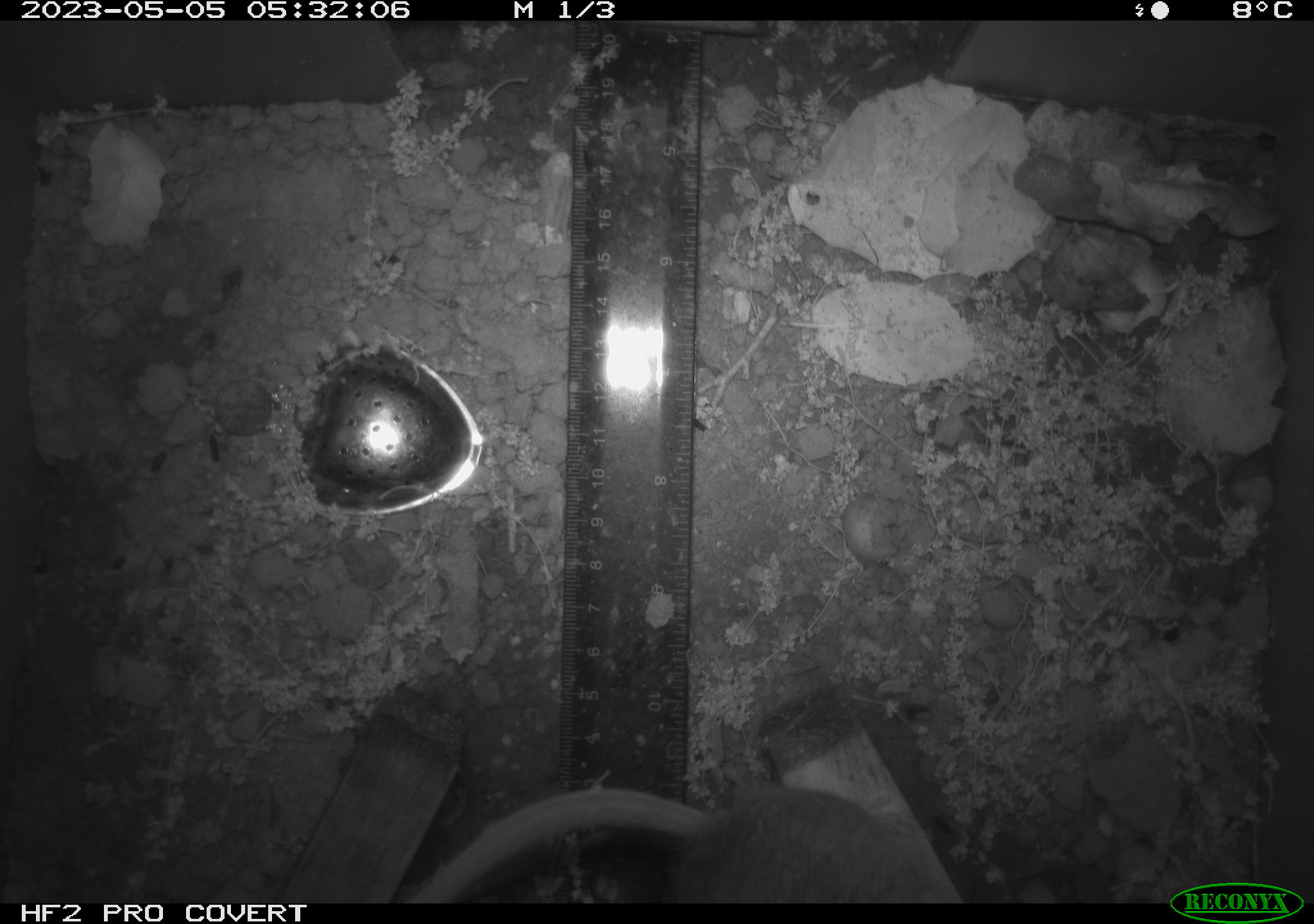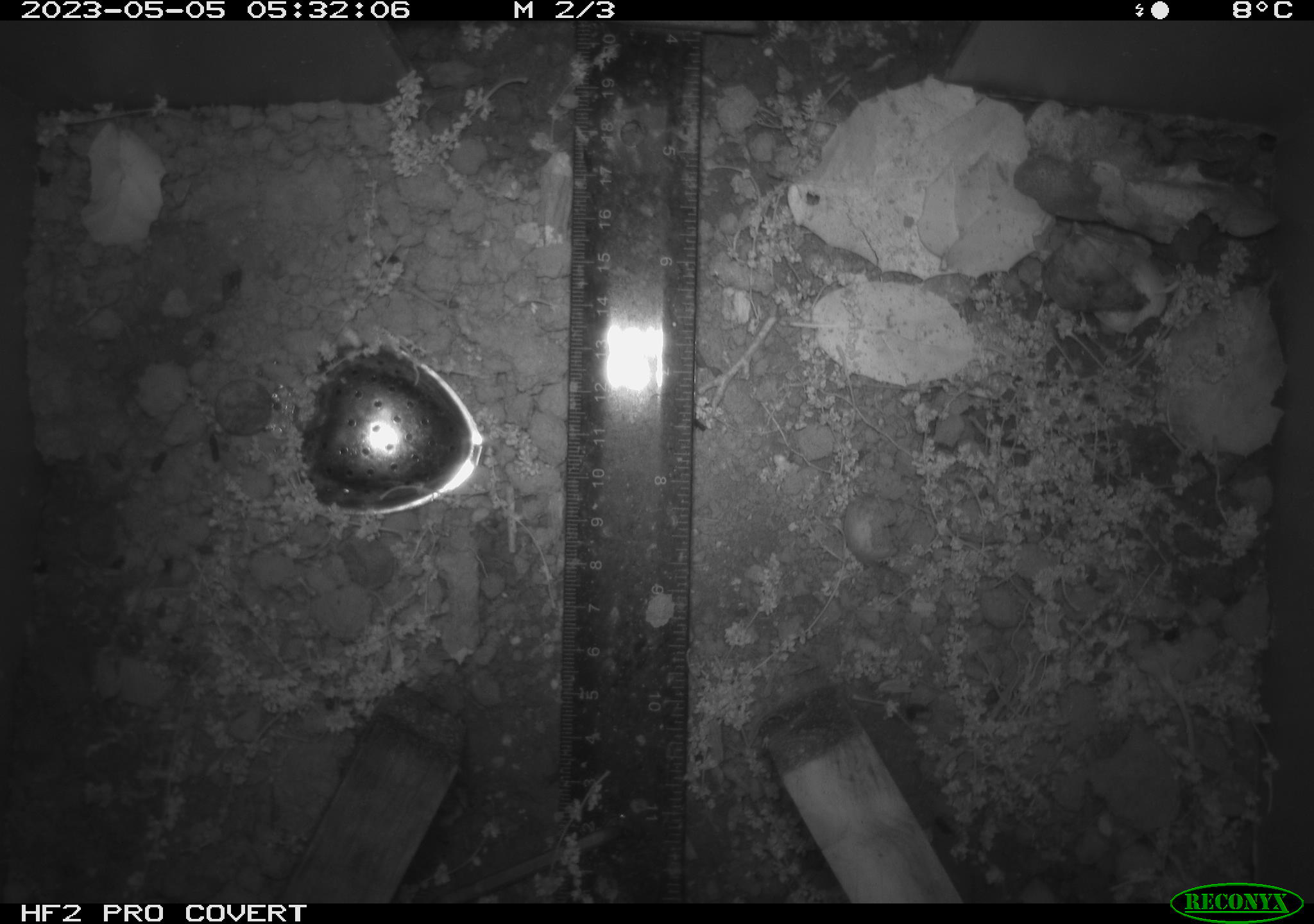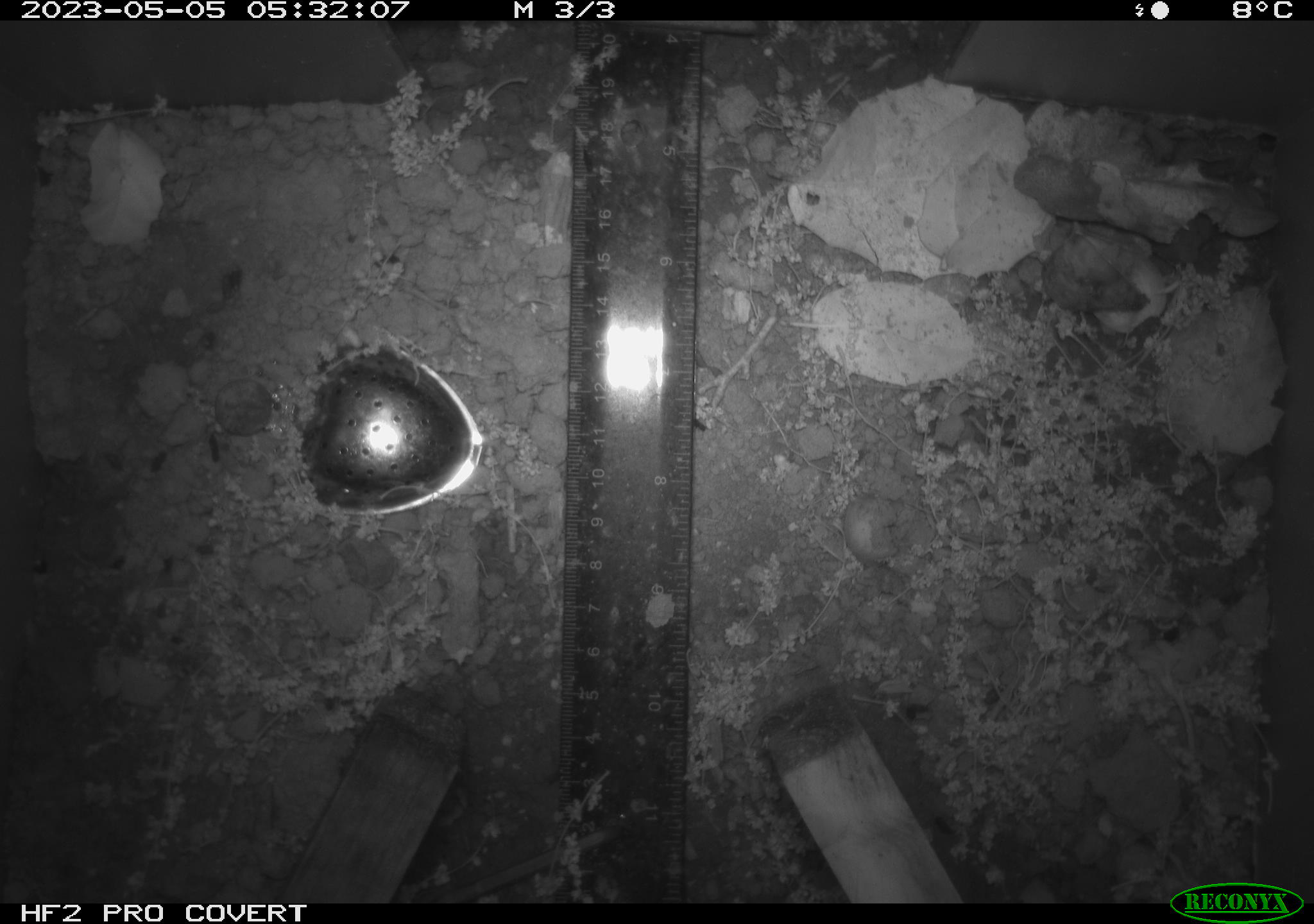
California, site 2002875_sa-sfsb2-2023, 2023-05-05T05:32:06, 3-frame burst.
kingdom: Animalia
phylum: Chordata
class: Mammalia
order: Rodentia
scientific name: Rodentia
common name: mouse species